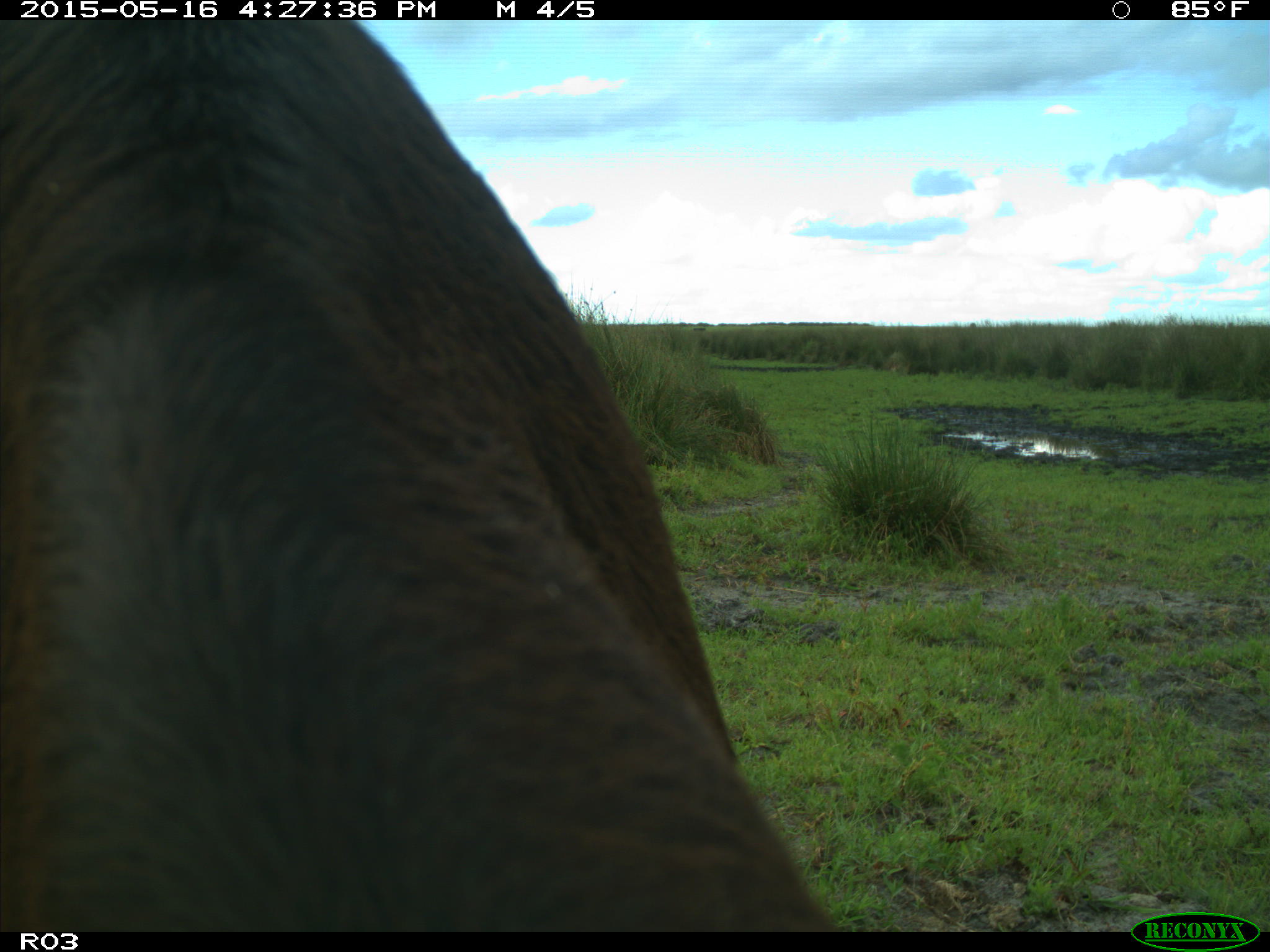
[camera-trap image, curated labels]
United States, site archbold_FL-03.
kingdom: Animalia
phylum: Chordata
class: Mammalia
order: Artiodactyla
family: Bovidae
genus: Bos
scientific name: Bos taurus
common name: domestic cow